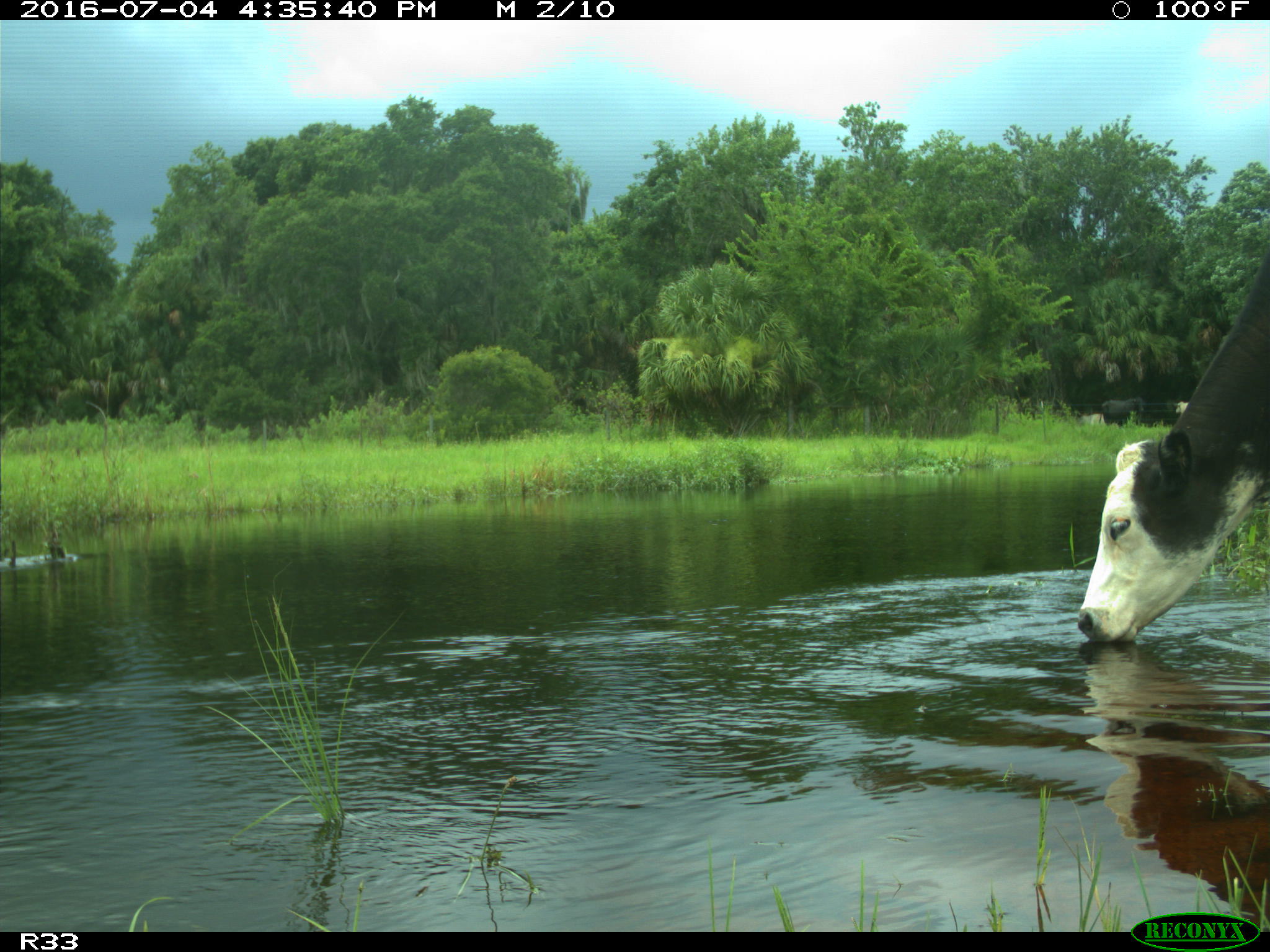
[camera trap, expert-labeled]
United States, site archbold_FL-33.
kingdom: Animalia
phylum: Chordata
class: Mammalia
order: Artiodactyla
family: Bovidae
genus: Bos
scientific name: Bos taurus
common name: domestic cow